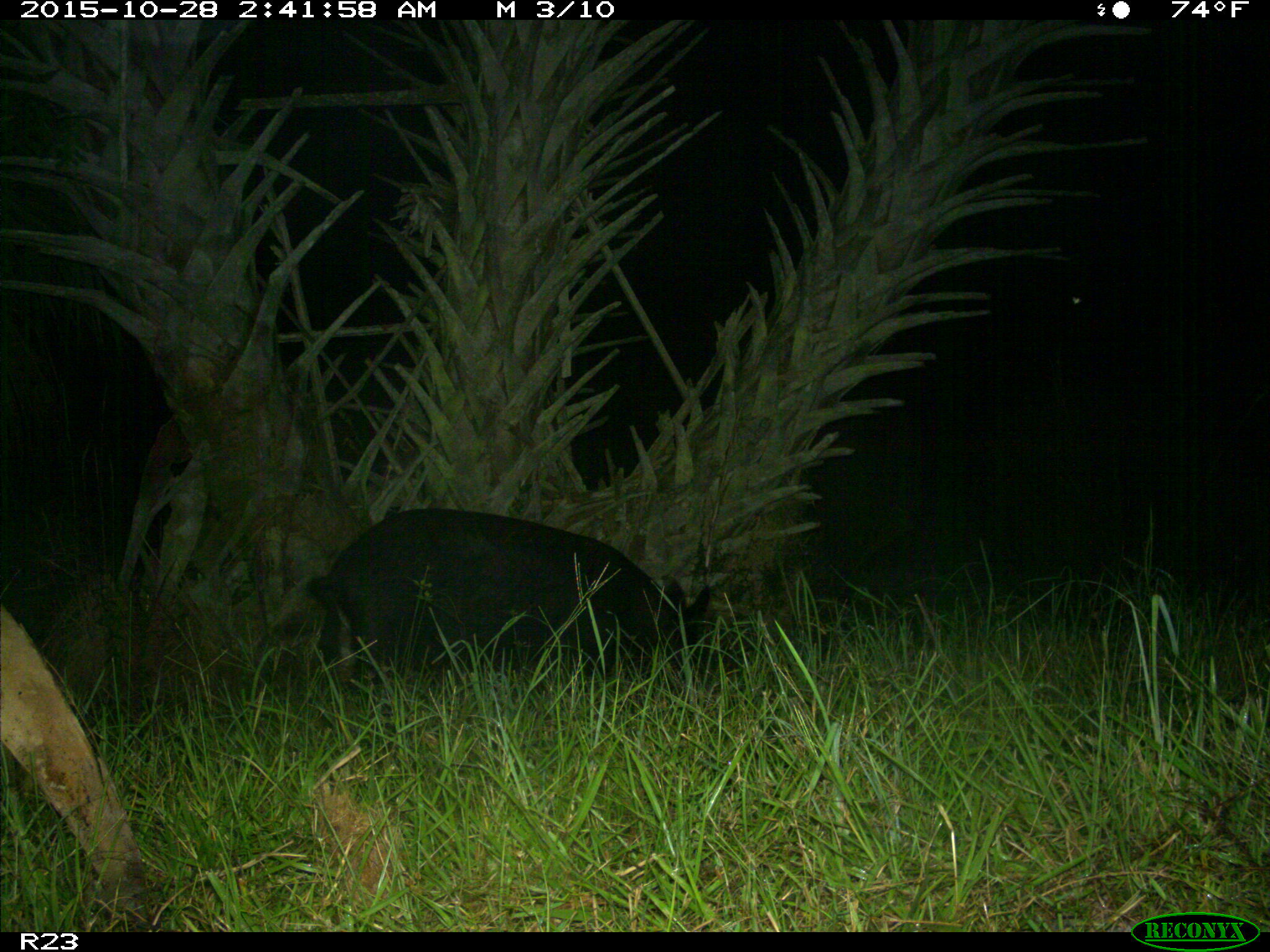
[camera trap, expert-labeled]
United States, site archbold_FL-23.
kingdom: Animalia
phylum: Chordata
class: Mammalia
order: Artiodactyla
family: Suidae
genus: Sus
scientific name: Sus scrofa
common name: wild boar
Sus scrofa (wild boar).